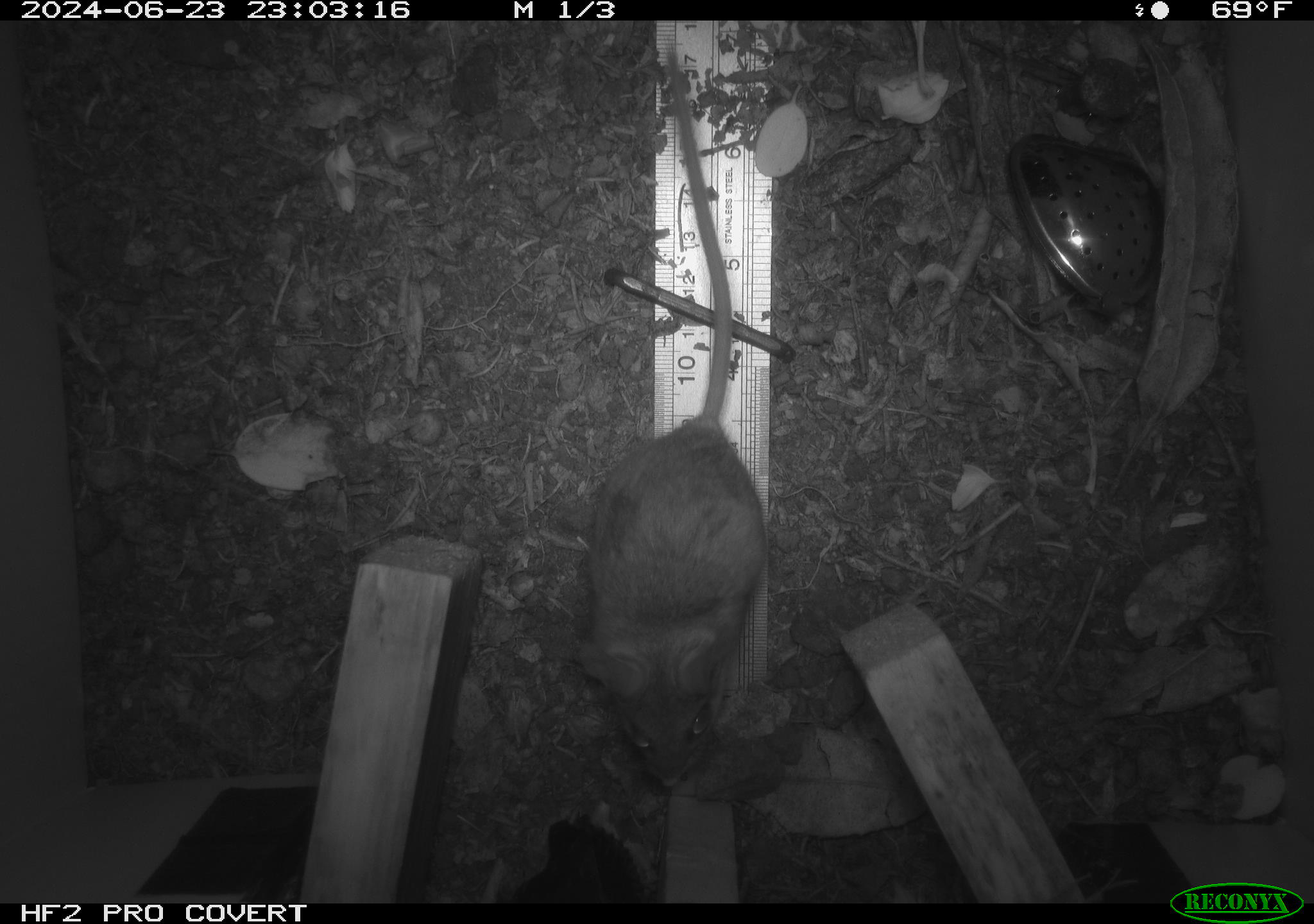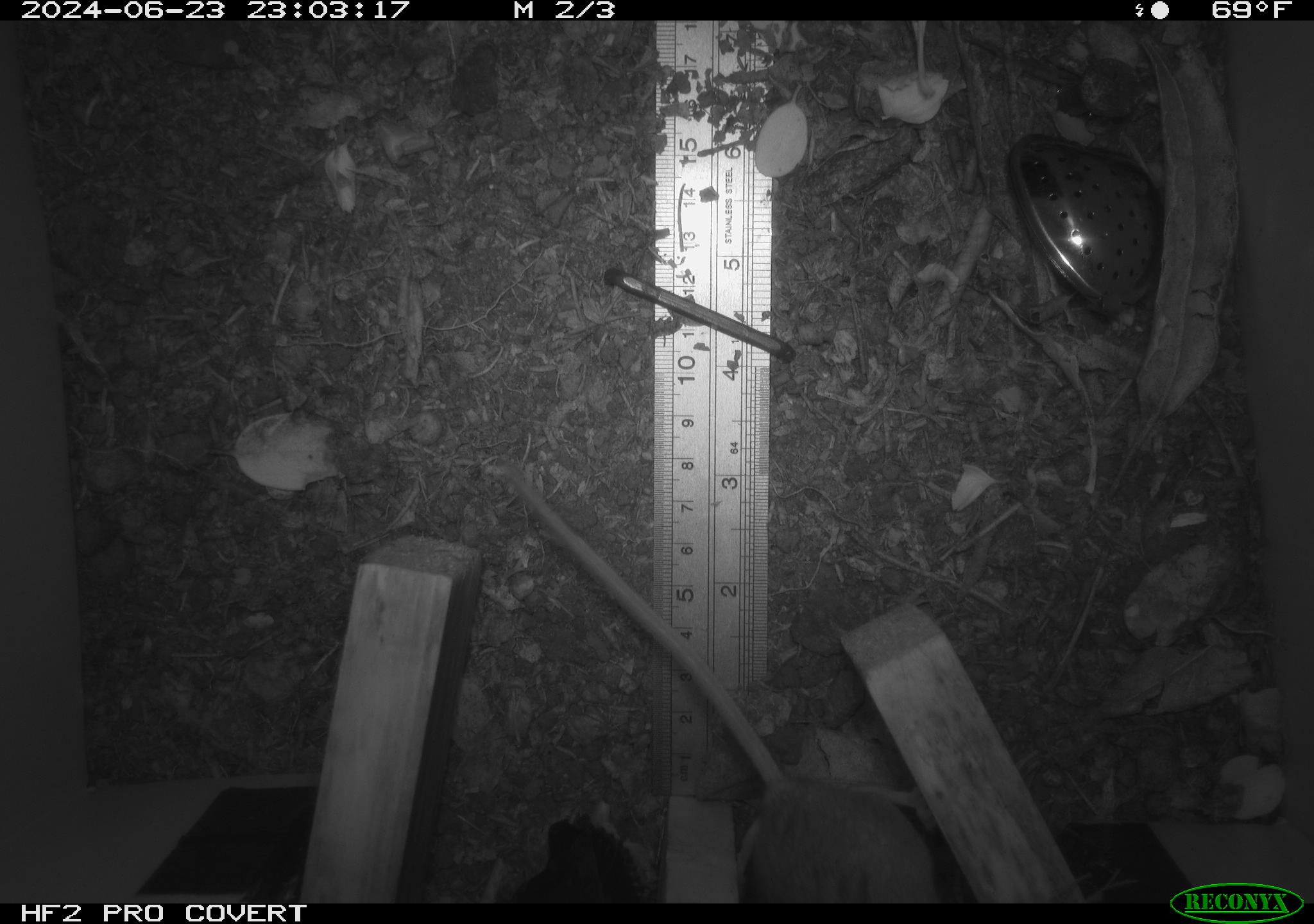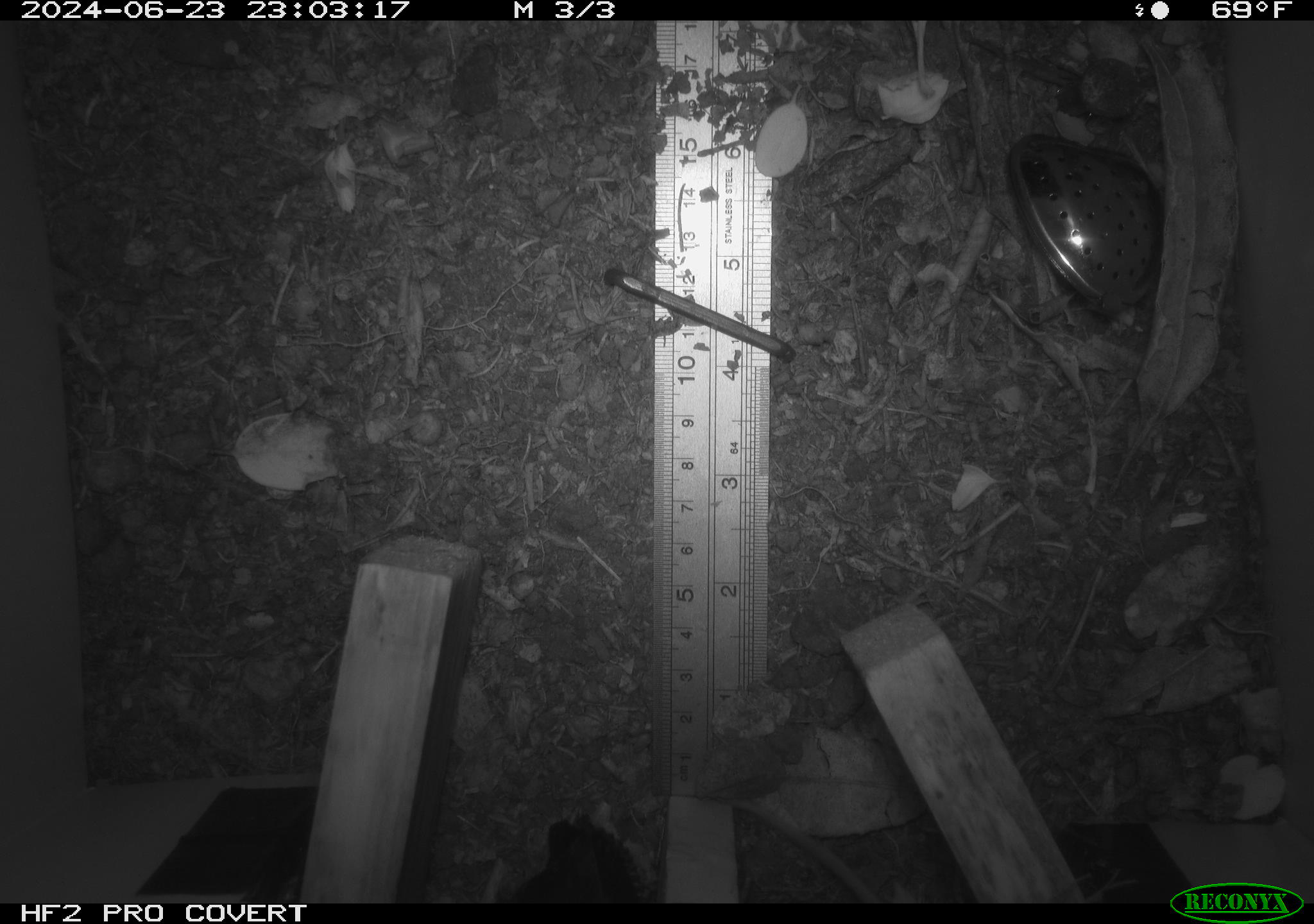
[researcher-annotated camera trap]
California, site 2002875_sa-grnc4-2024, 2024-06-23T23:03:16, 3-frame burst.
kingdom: Animalia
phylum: Chordata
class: Mammalia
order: Rodentia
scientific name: Rodentia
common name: rodent